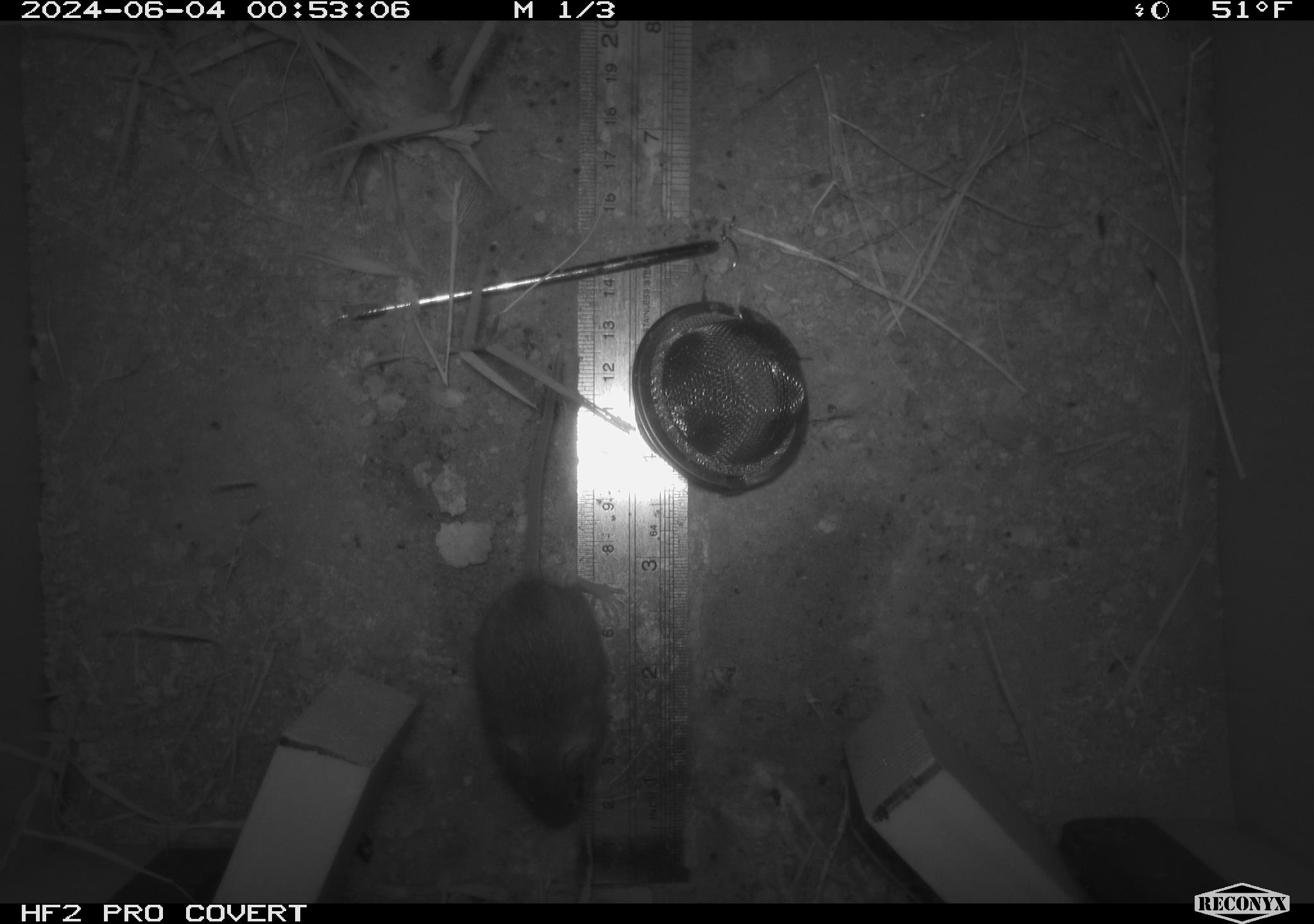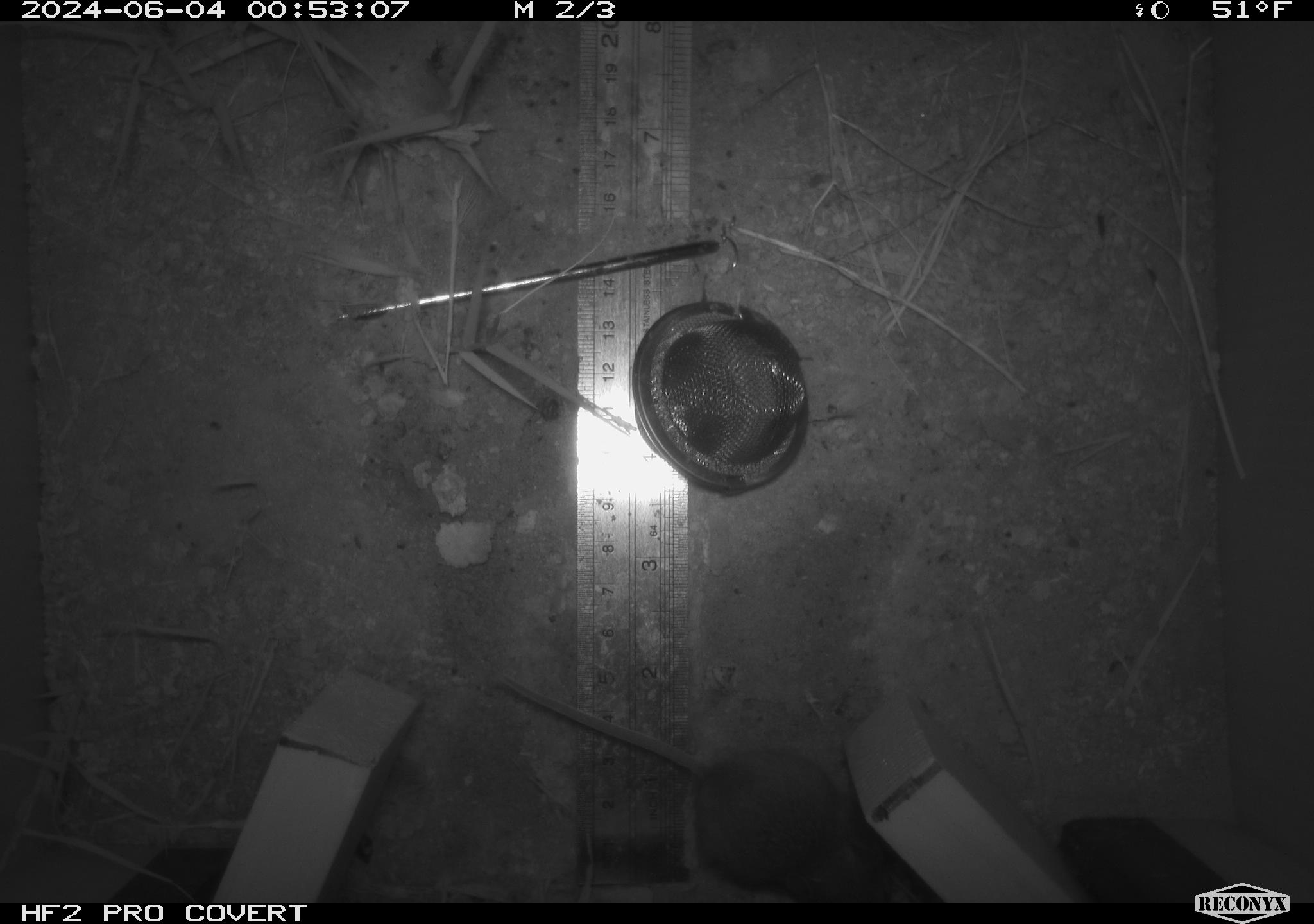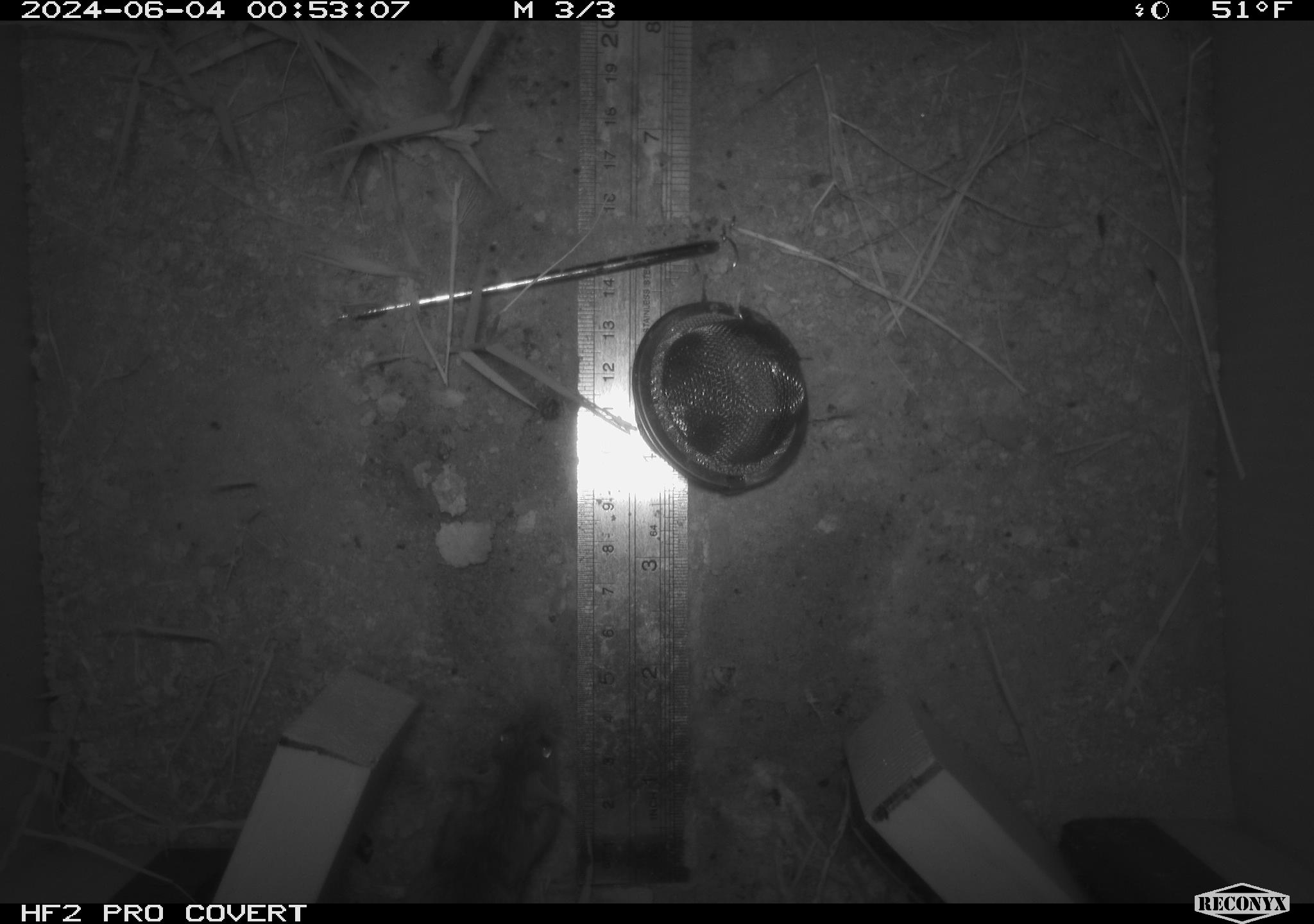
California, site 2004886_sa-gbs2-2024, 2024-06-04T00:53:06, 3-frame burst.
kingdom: Animalia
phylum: Chordata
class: Mammalia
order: Rodentia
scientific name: Rodentia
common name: mouse species